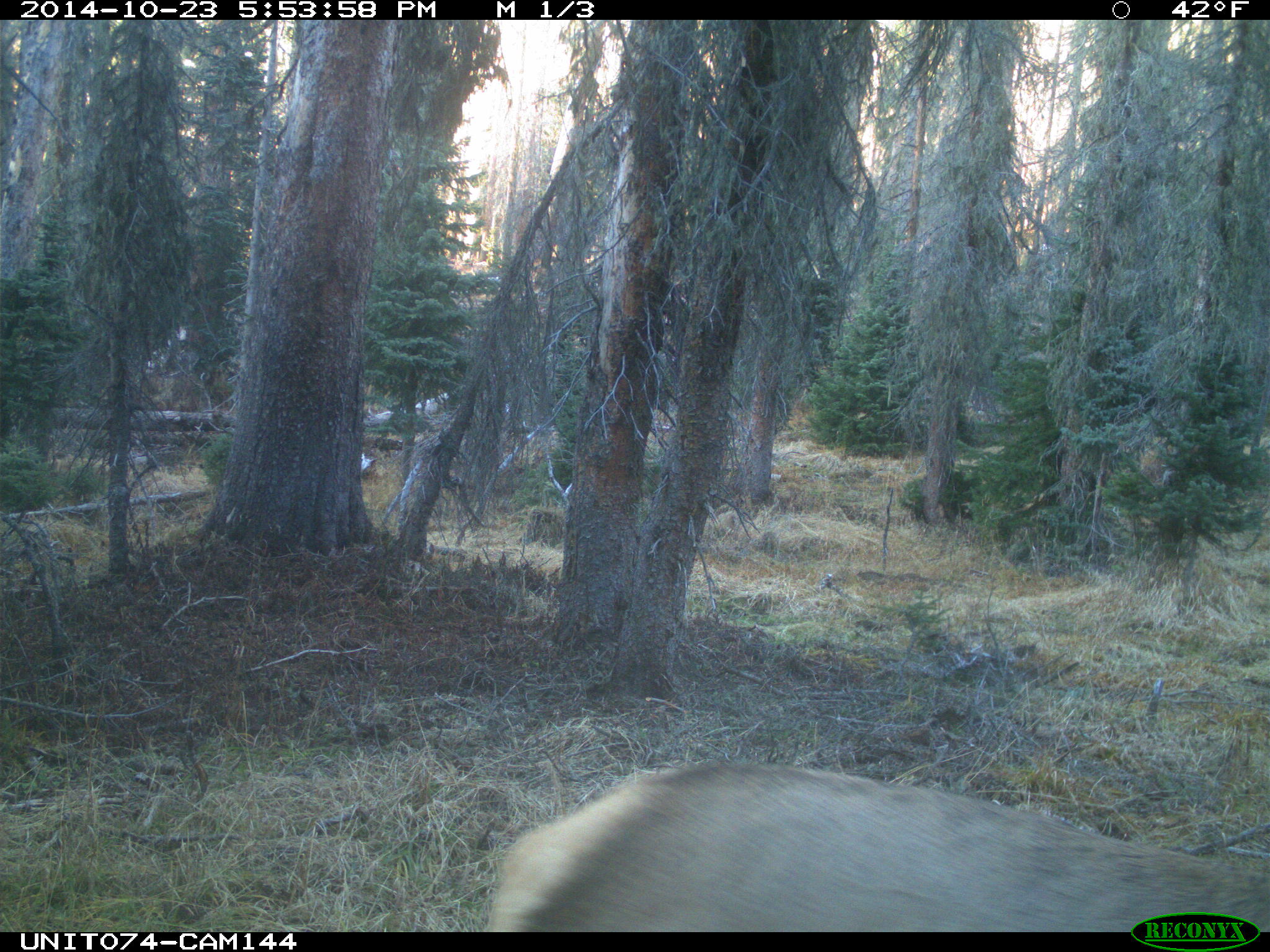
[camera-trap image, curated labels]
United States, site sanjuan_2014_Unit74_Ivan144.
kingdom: Animalia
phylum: Chordata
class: Mammalia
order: Artiodactyla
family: Cervidae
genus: Cervus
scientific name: Cervus elaphus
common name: red deer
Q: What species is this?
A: Cervus elaphus (red deer).